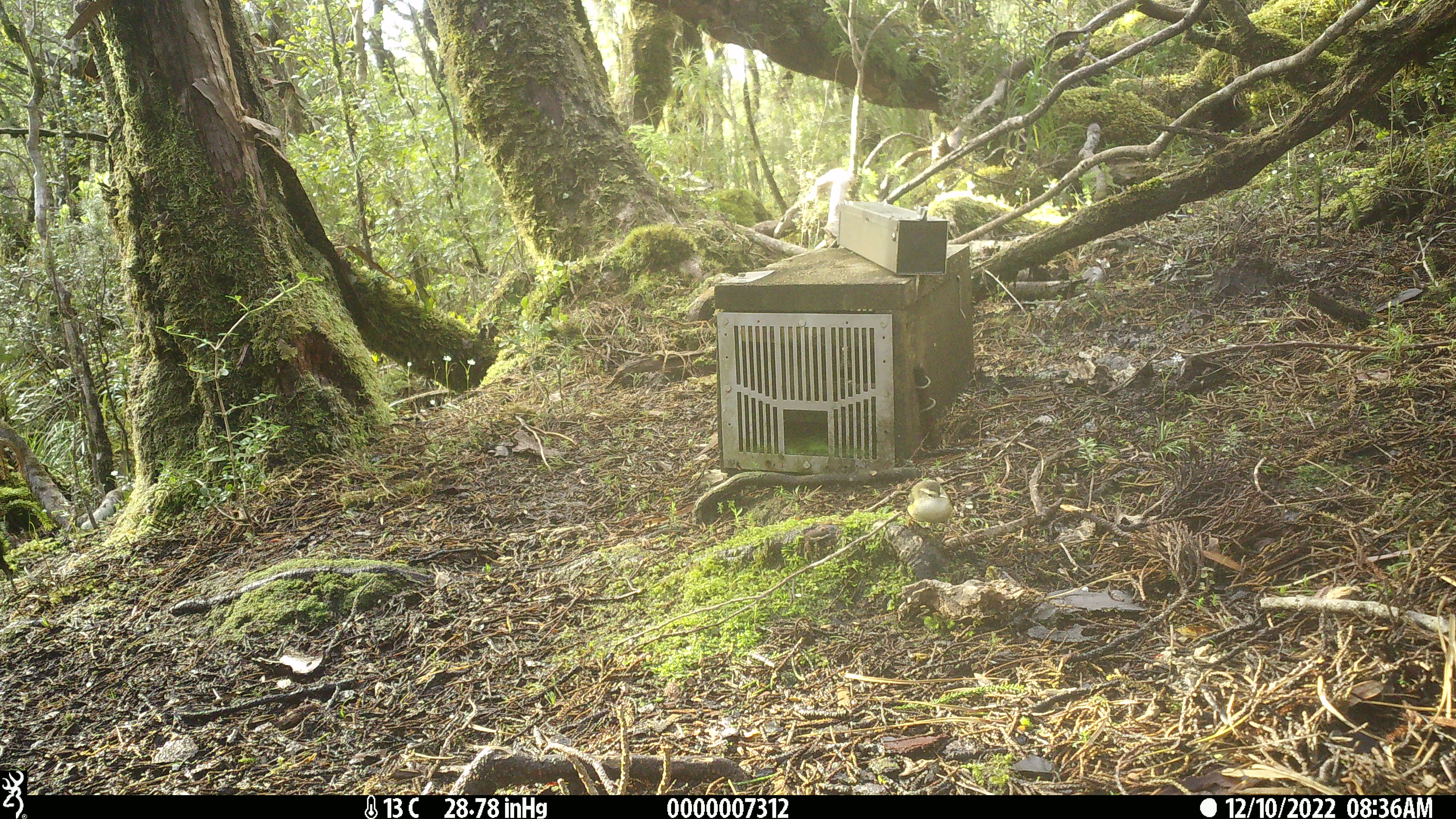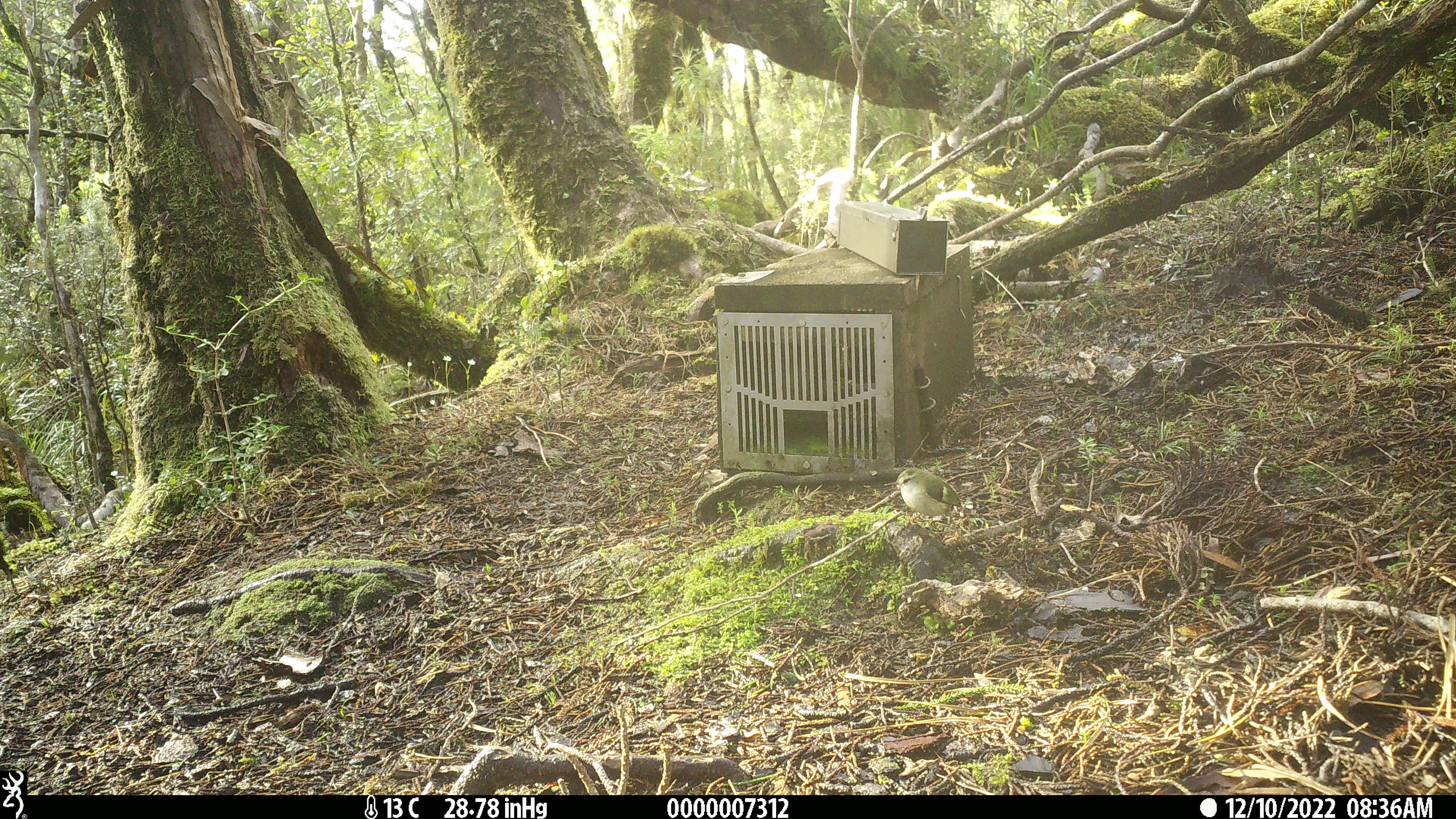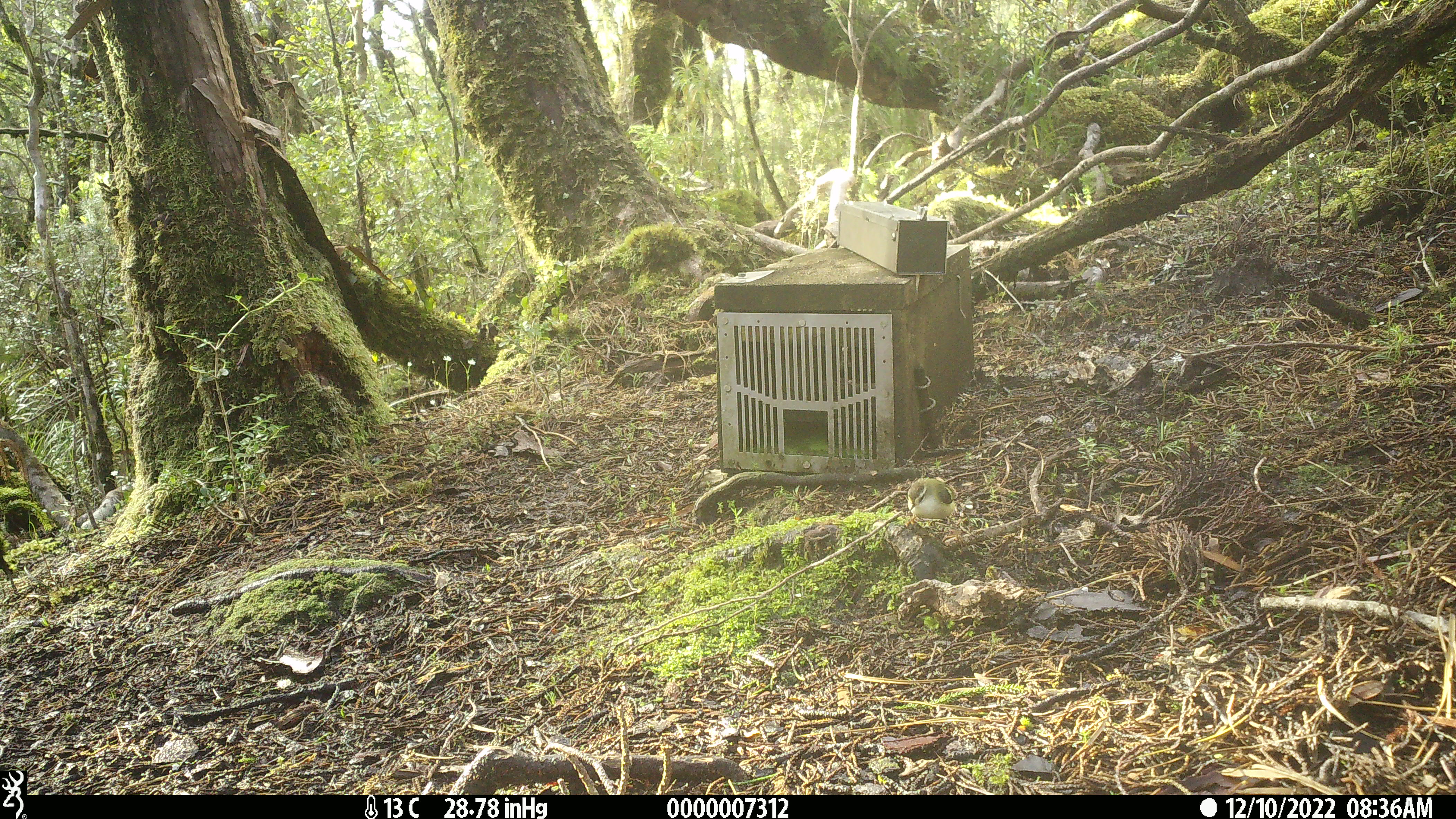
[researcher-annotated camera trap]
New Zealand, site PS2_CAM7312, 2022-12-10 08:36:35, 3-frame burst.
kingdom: Animalia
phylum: Chordata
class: Aves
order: Passeriformes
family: Acanthisittidae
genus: Acanthisitta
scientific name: Acanthisitta chloris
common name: rifleman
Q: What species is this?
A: Rifleman (Acanthisitta chloris).